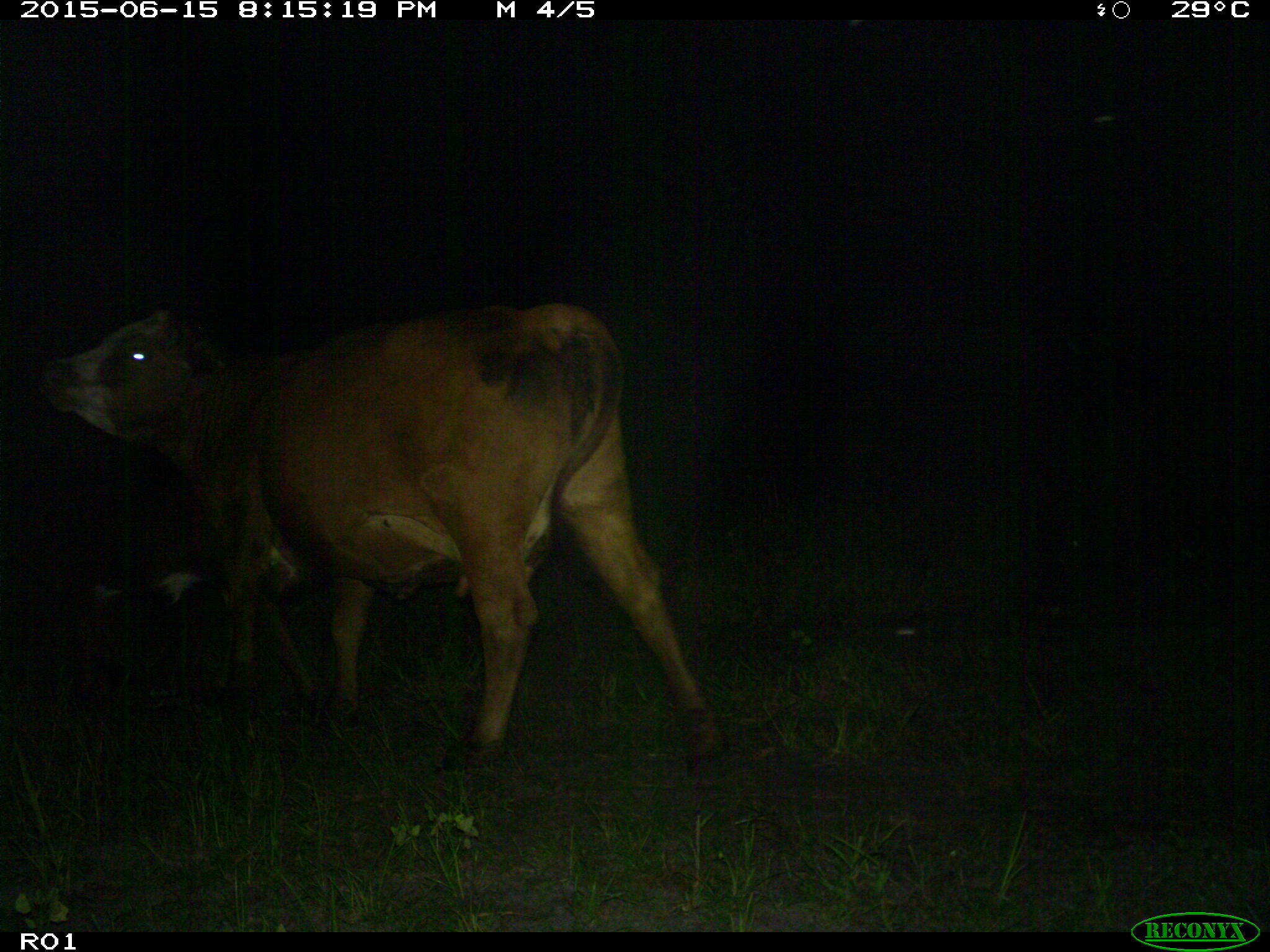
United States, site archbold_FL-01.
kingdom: Animalia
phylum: Chordata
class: Mammalia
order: Artiodactyla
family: Bovidae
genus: Bos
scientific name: Bos taurus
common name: domestic cow